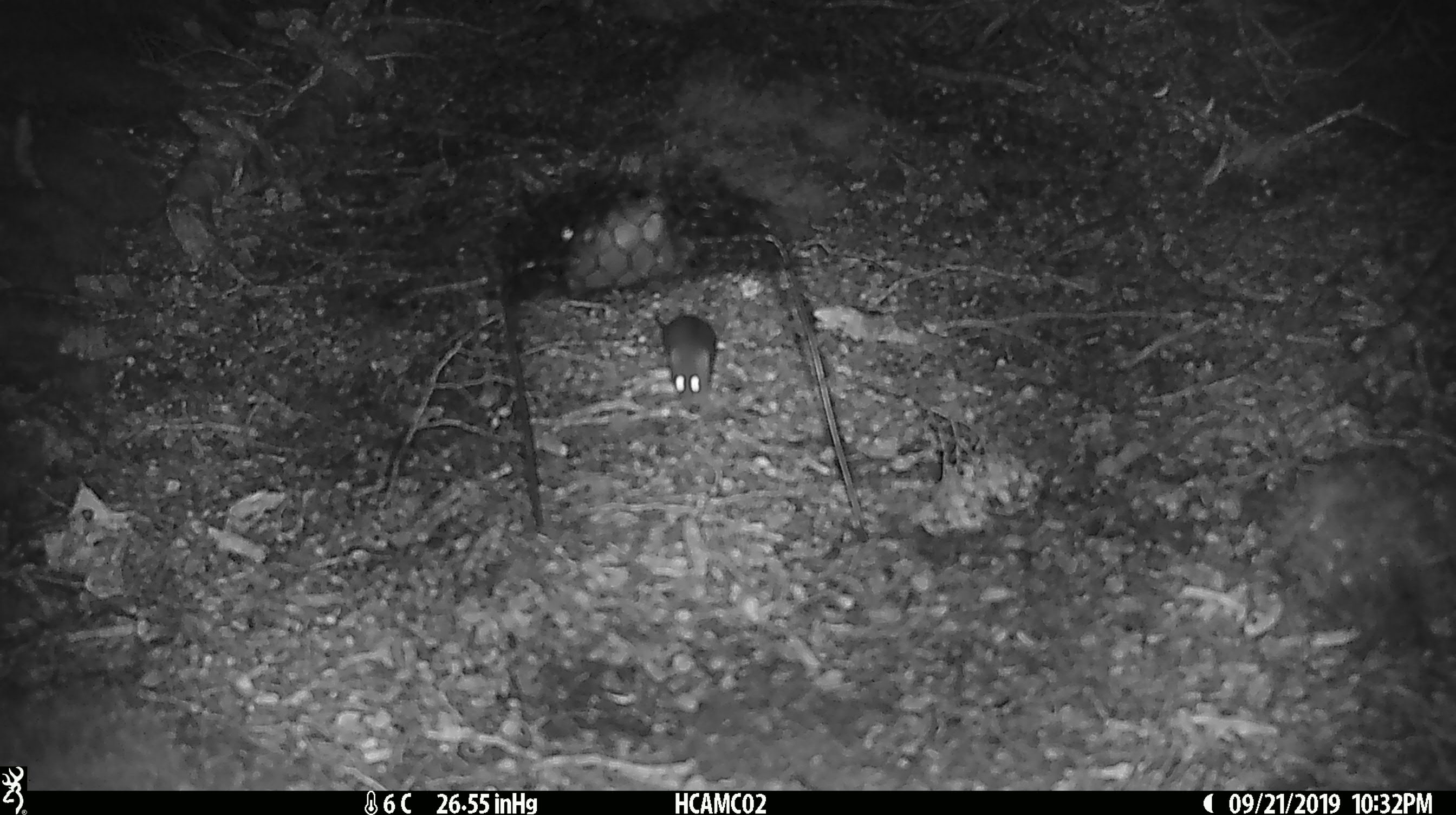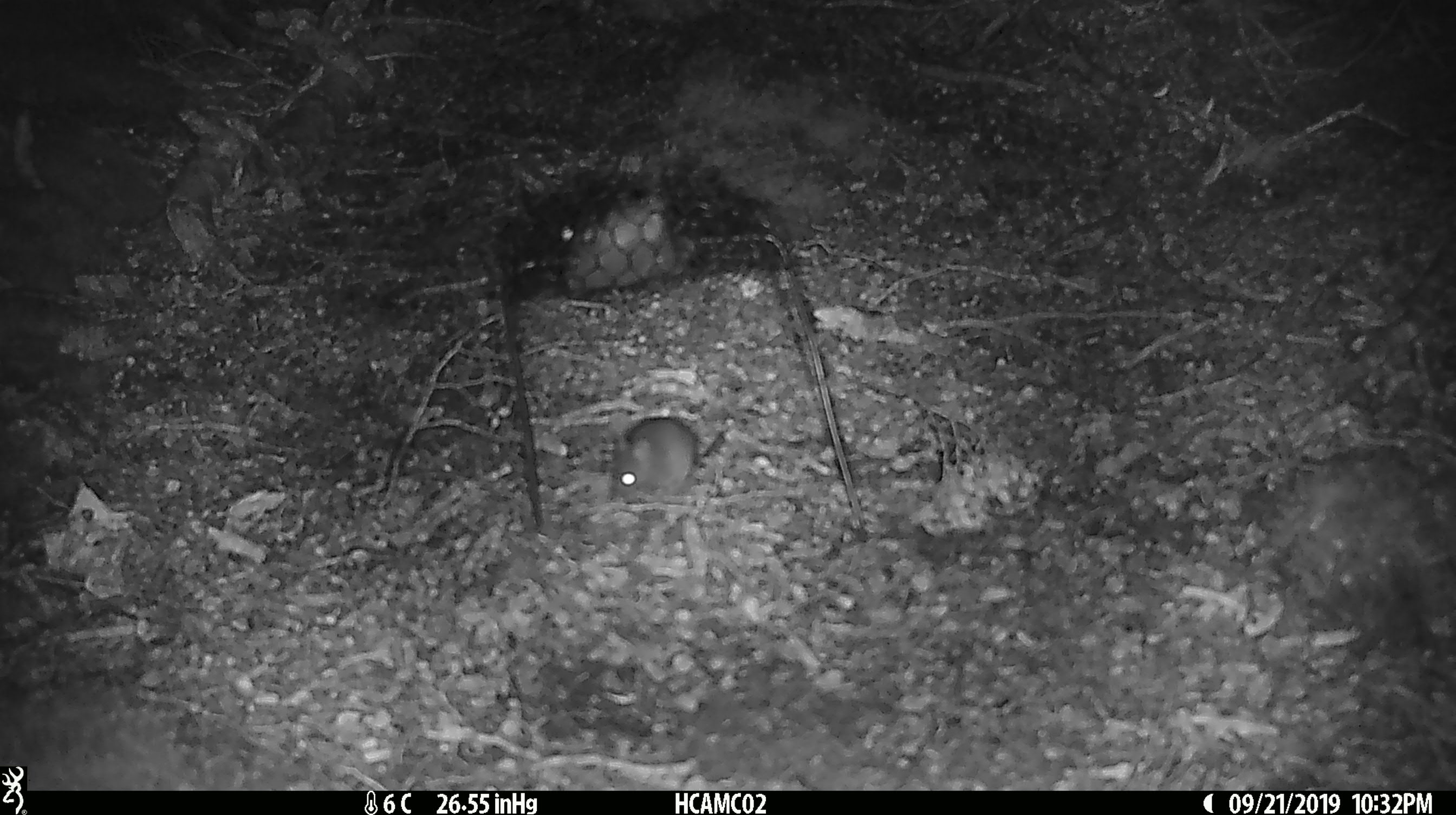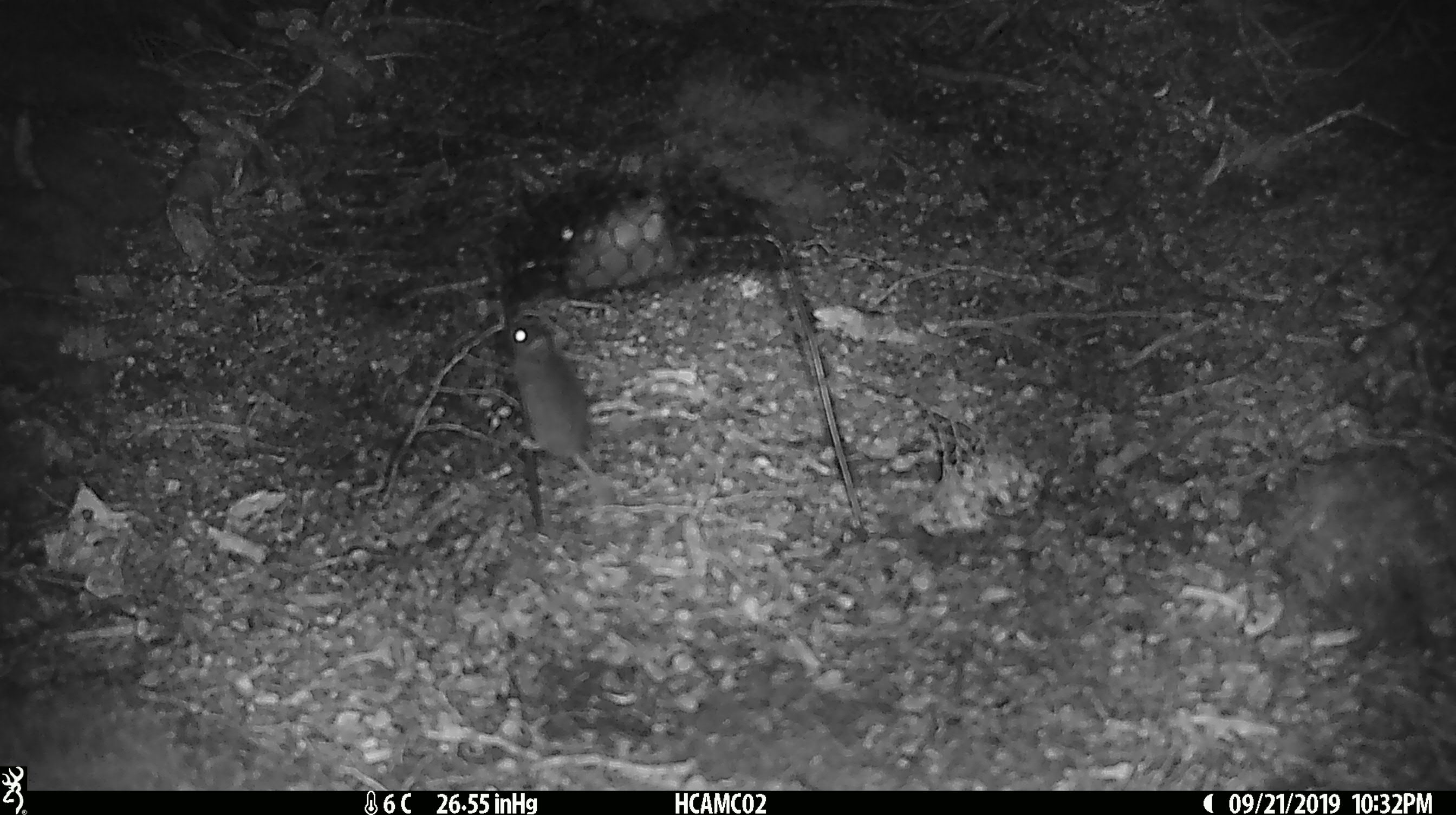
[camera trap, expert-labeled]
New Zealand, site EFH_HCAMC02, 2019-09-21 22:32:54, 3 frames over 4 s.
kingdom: Animalia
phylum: Chordata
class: Mammalia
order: Rodentia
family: Muridae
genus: Mus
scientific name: Mus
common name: mouse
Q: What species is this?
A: Mouse (Mus).